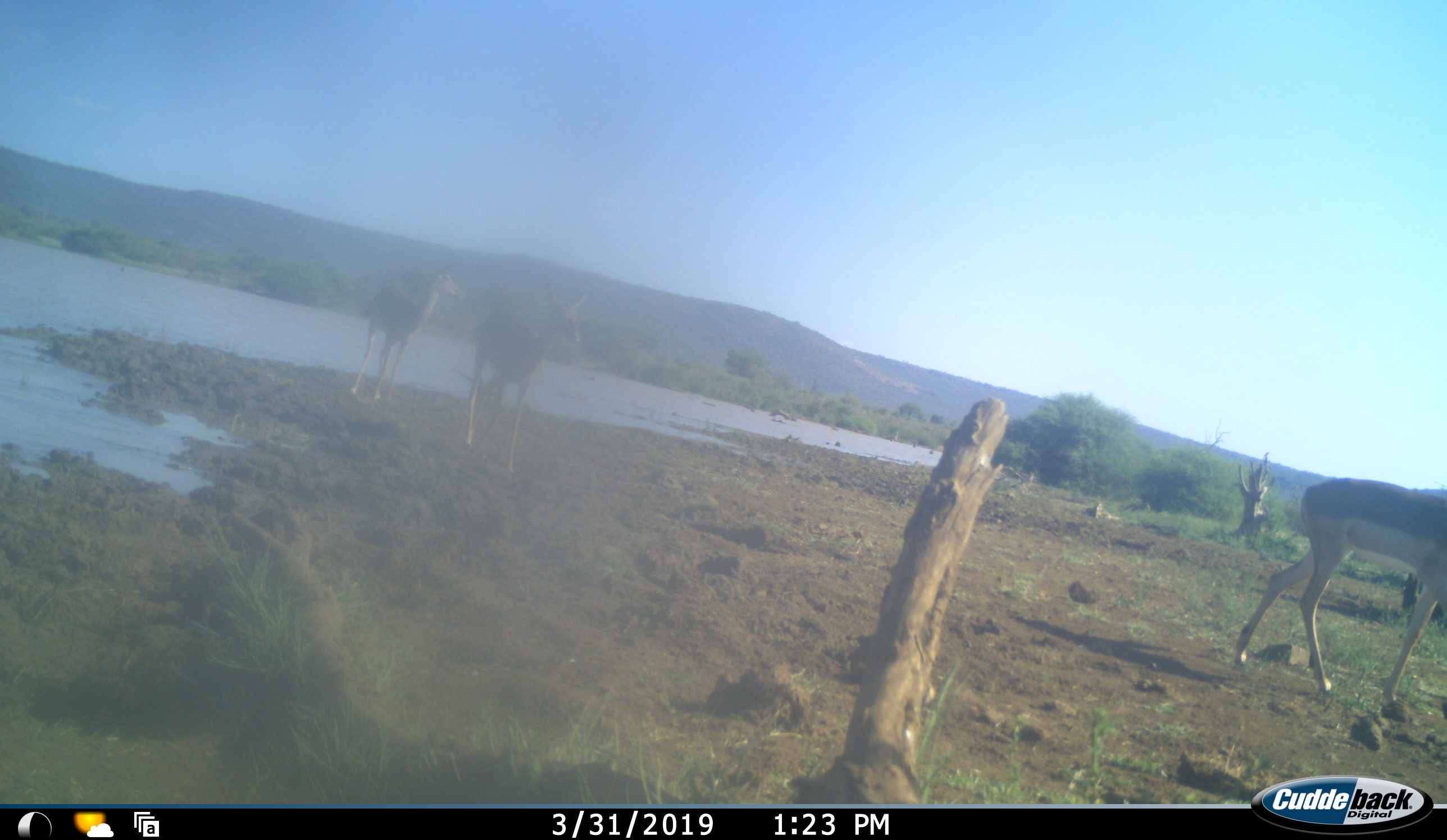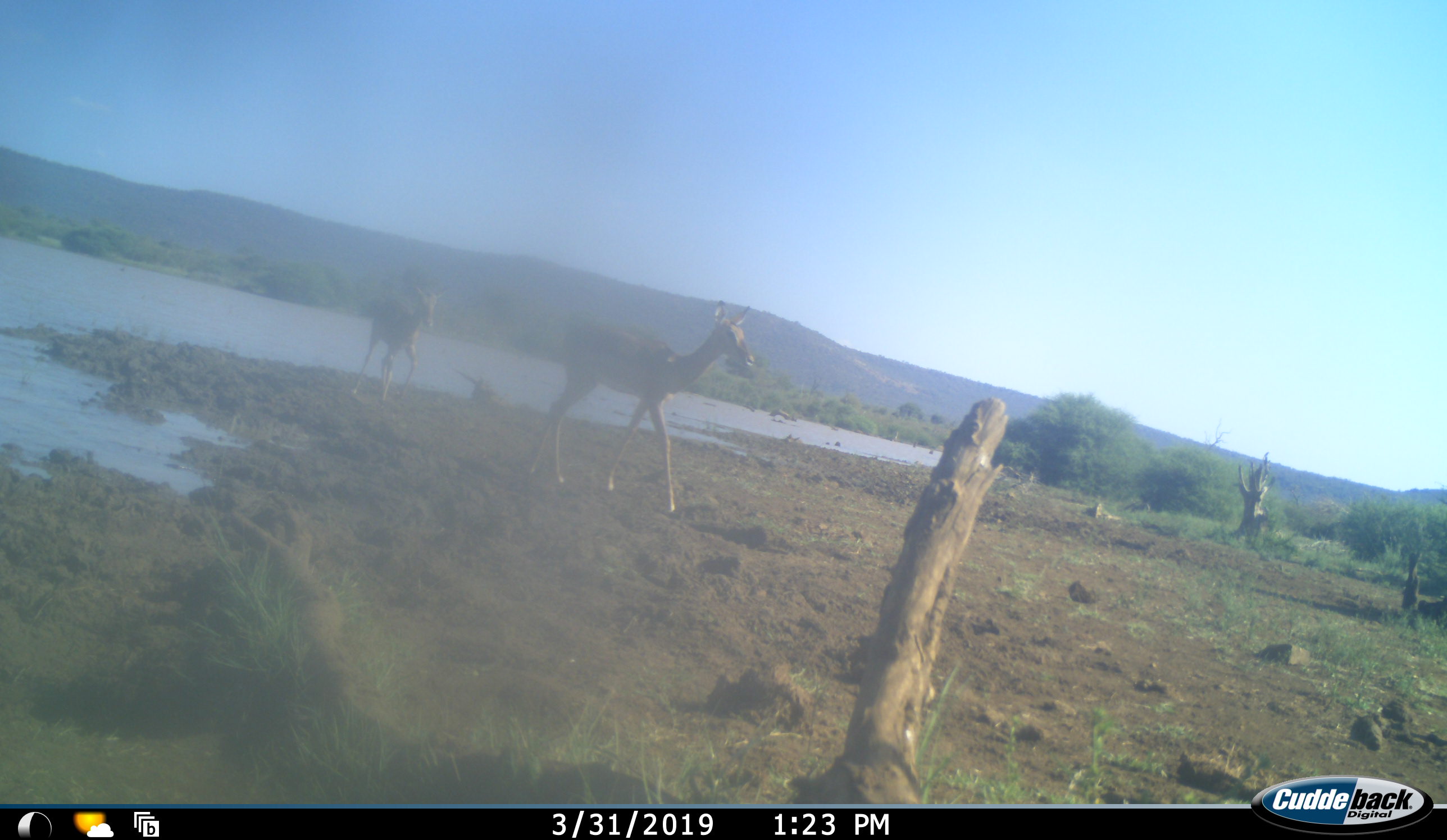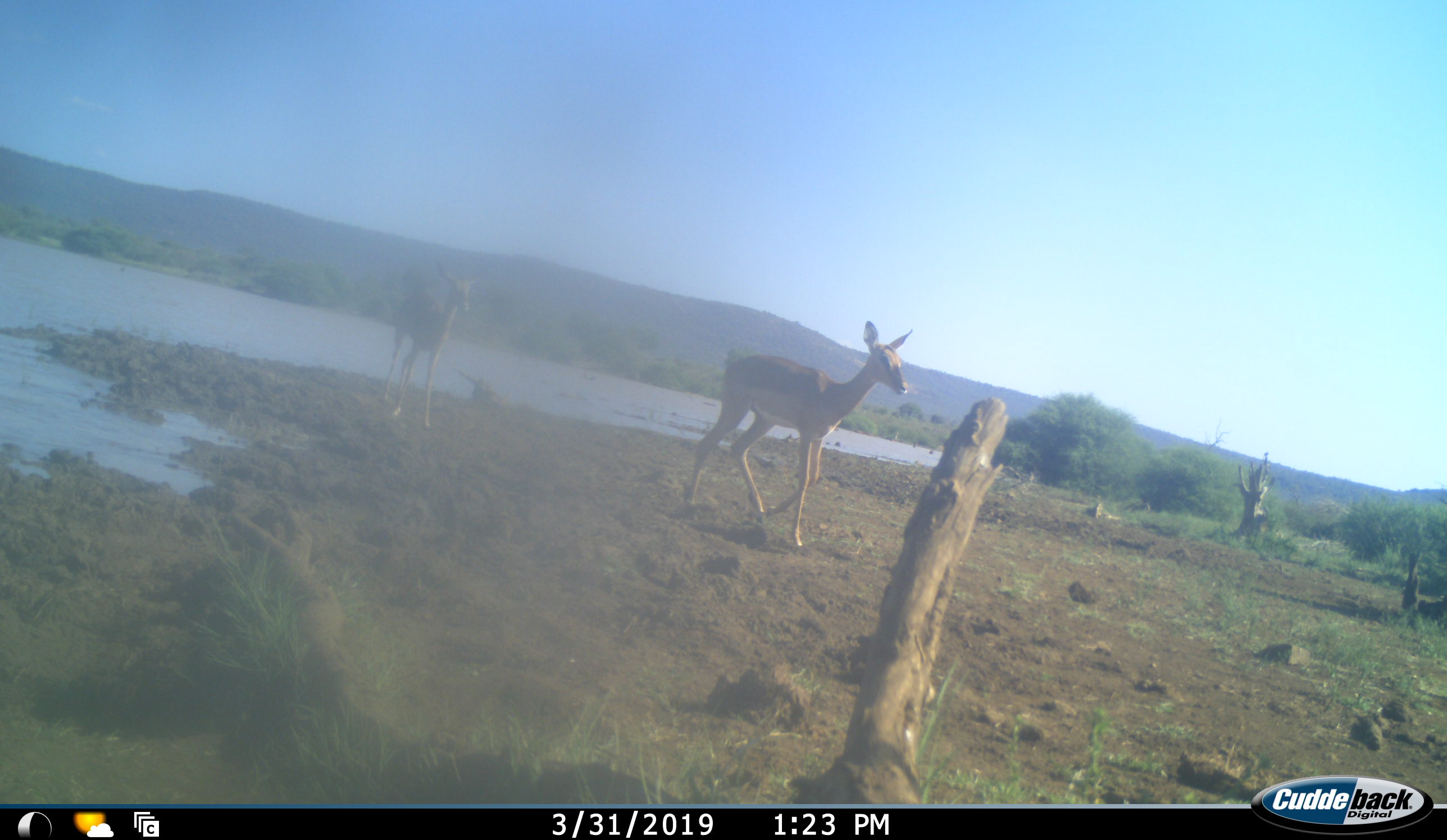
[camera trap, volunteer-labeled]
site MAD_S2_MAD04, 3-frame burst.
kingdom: Animalia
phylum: Chordata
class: Mammalia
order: Artiodactyla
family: Bovidae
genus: Aepyceros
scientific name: Aepyceros melampus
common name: impala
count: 3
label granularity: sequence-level